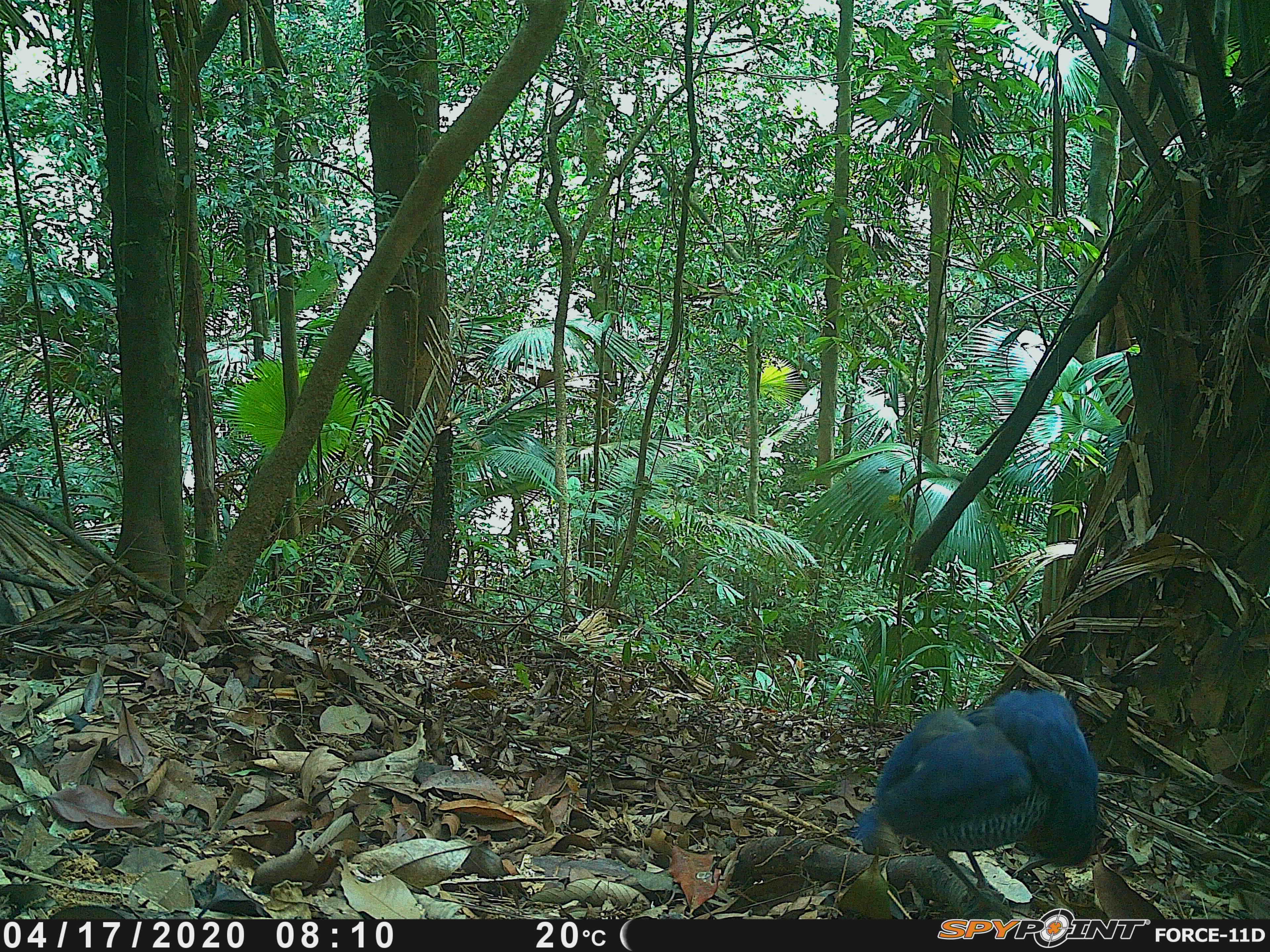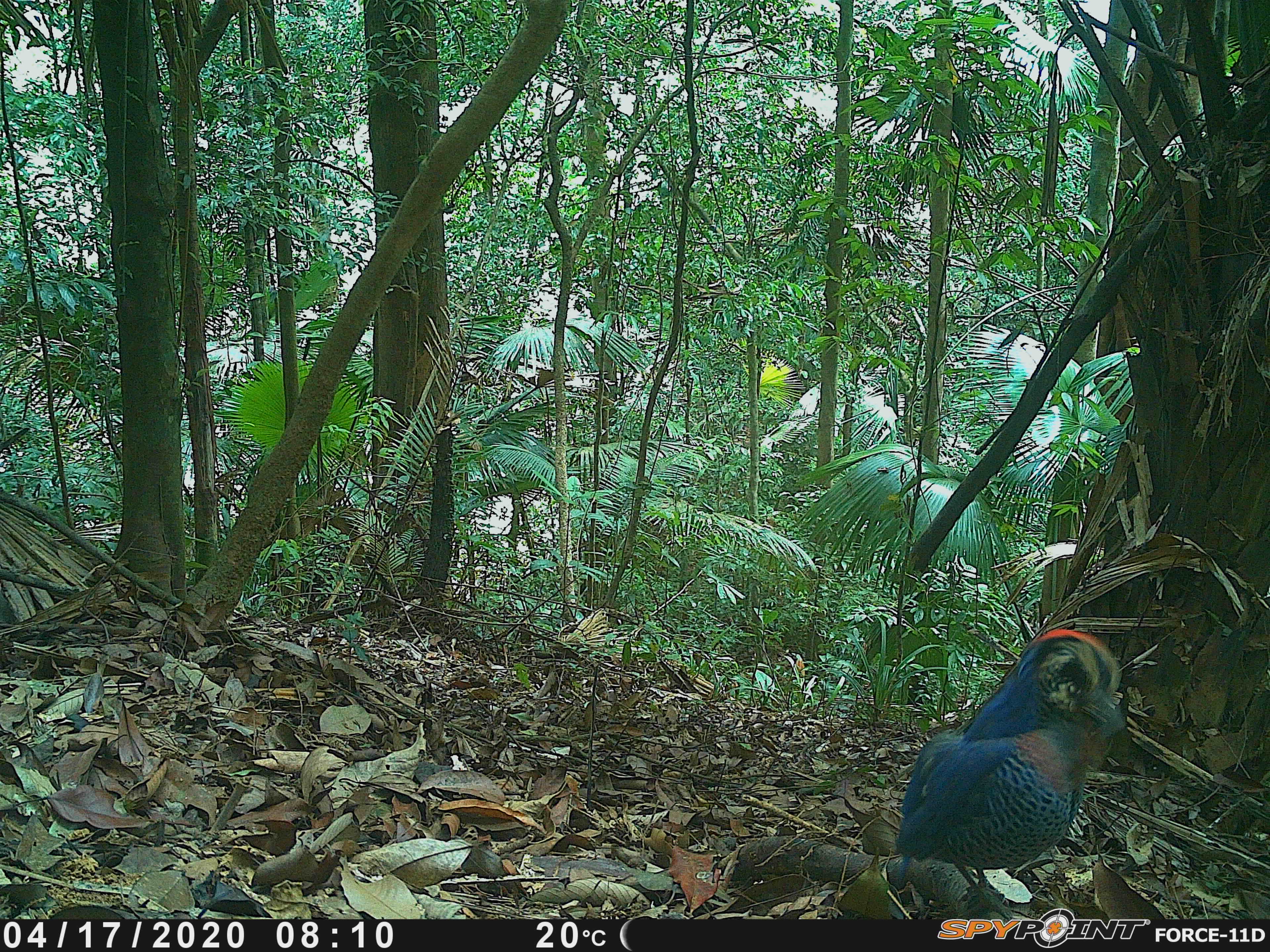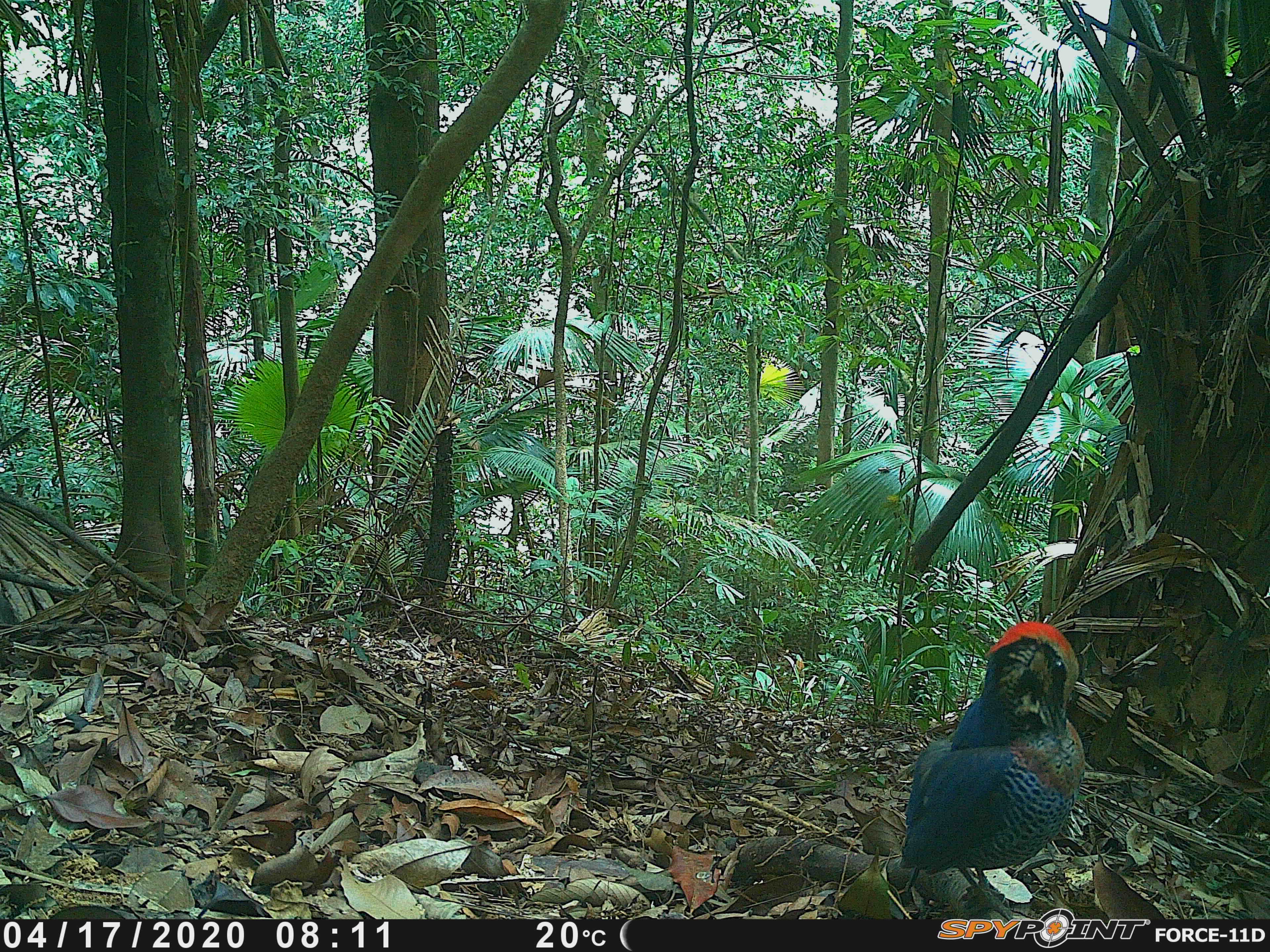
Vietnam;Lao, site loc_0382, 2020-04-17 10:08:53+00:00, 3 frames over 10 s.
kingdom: Animalia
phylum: Chordata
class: Aves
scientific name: Aves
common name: bird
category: unidentified bird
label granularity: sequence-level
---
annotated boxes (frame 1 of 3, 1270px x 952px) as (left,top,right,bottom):
unidentified bird: (855,688,1098,919)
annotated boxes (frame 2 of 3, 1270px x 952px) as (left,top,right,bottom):
unidentified bird: (894,629,1125,919)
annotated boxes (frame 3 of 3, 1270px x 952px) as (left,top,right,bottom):
unidentified bird: (899,619,1085,919)